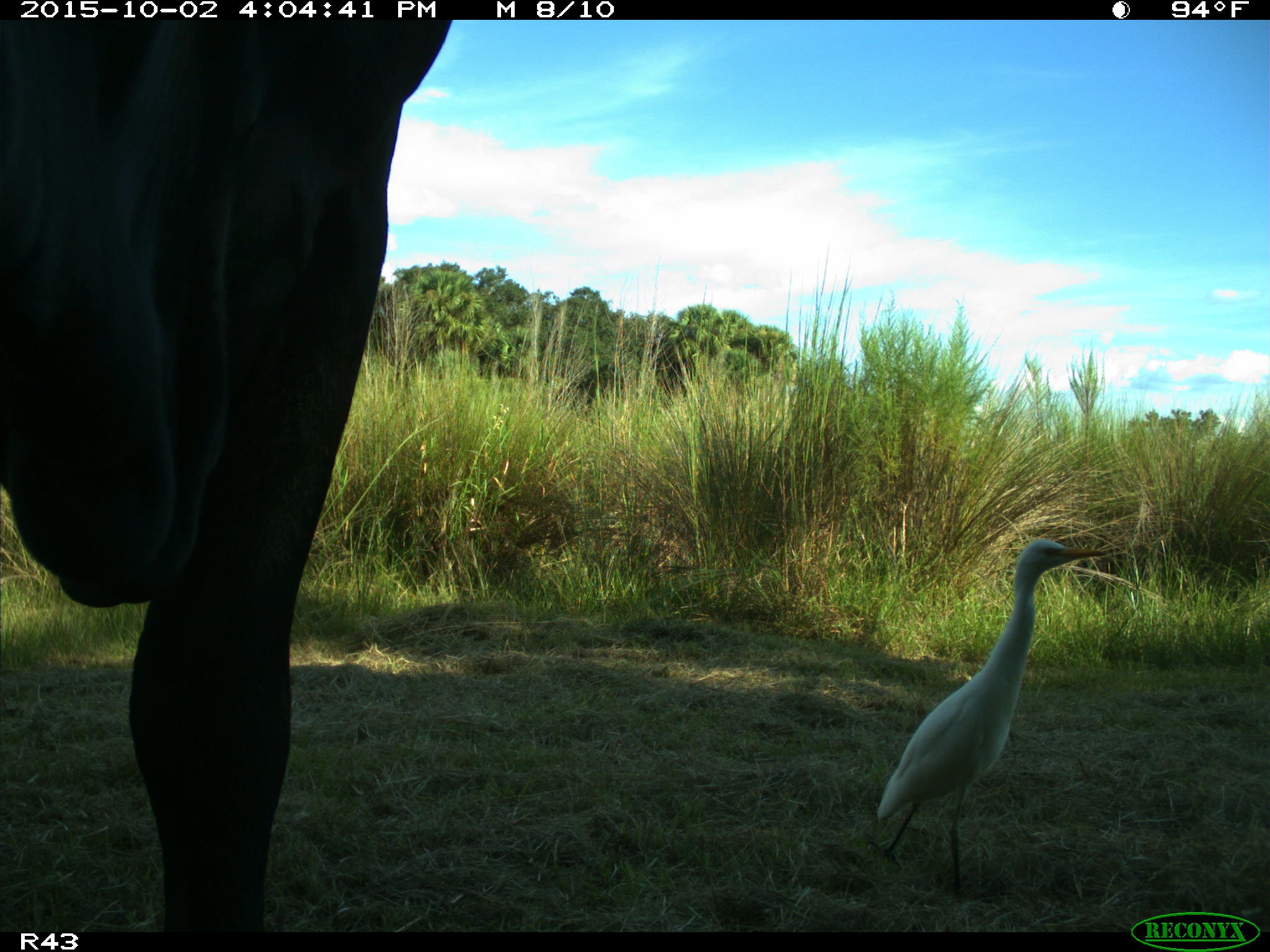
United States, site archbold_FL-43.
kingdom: Animalia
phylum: Chordata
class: Mammalia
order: Artiodactyla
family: Bovidae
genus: Bos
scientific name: Bos taurus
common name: domestic cow